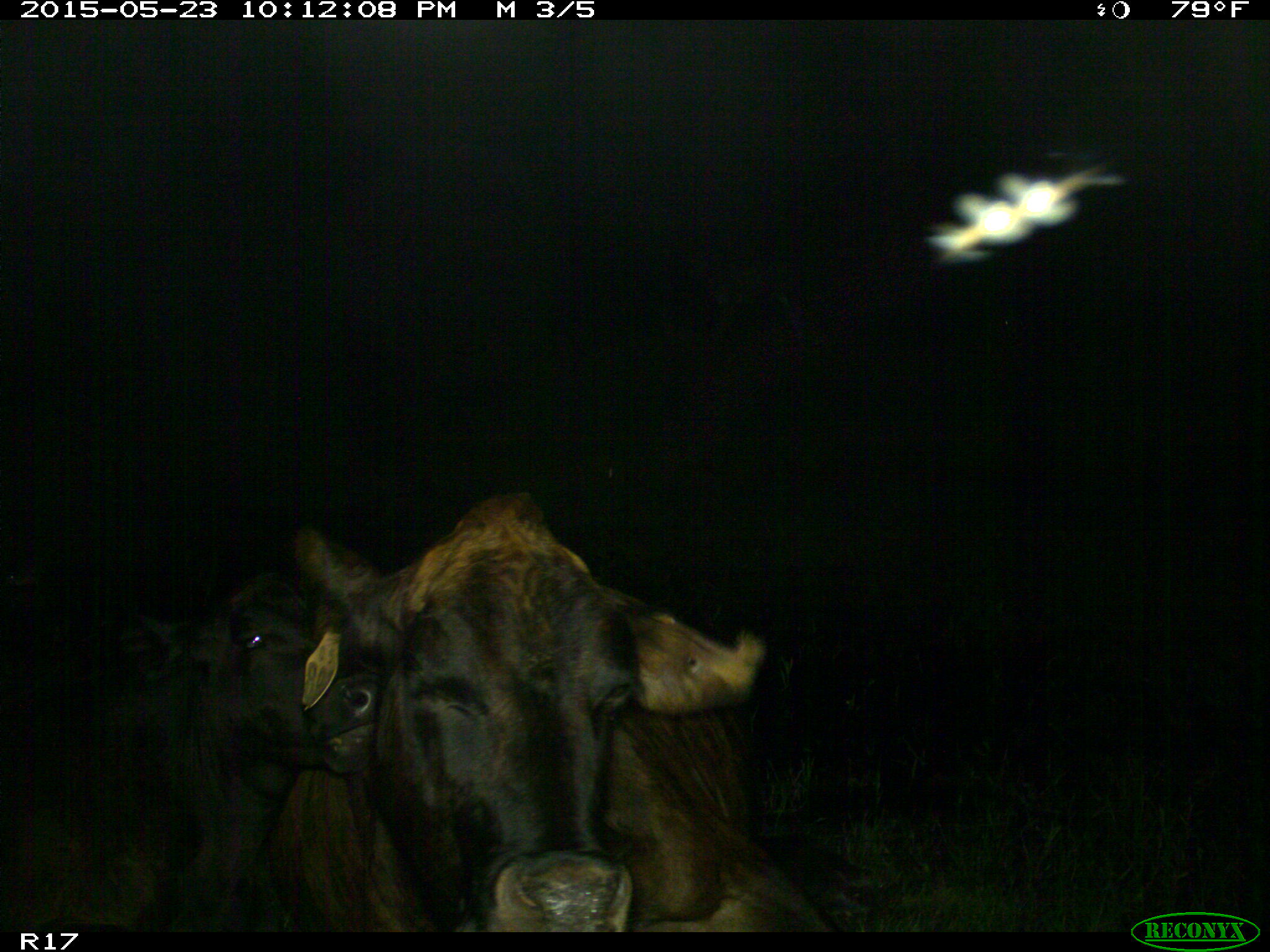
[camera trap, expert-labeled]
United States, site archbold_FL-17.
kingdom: Animalia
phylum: Chordata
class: Mammalia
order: Artiodactyla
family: Bovidae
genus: Bos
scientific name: Bos taurus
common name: domestic cow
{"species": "Bos taurus (domestic cow)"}